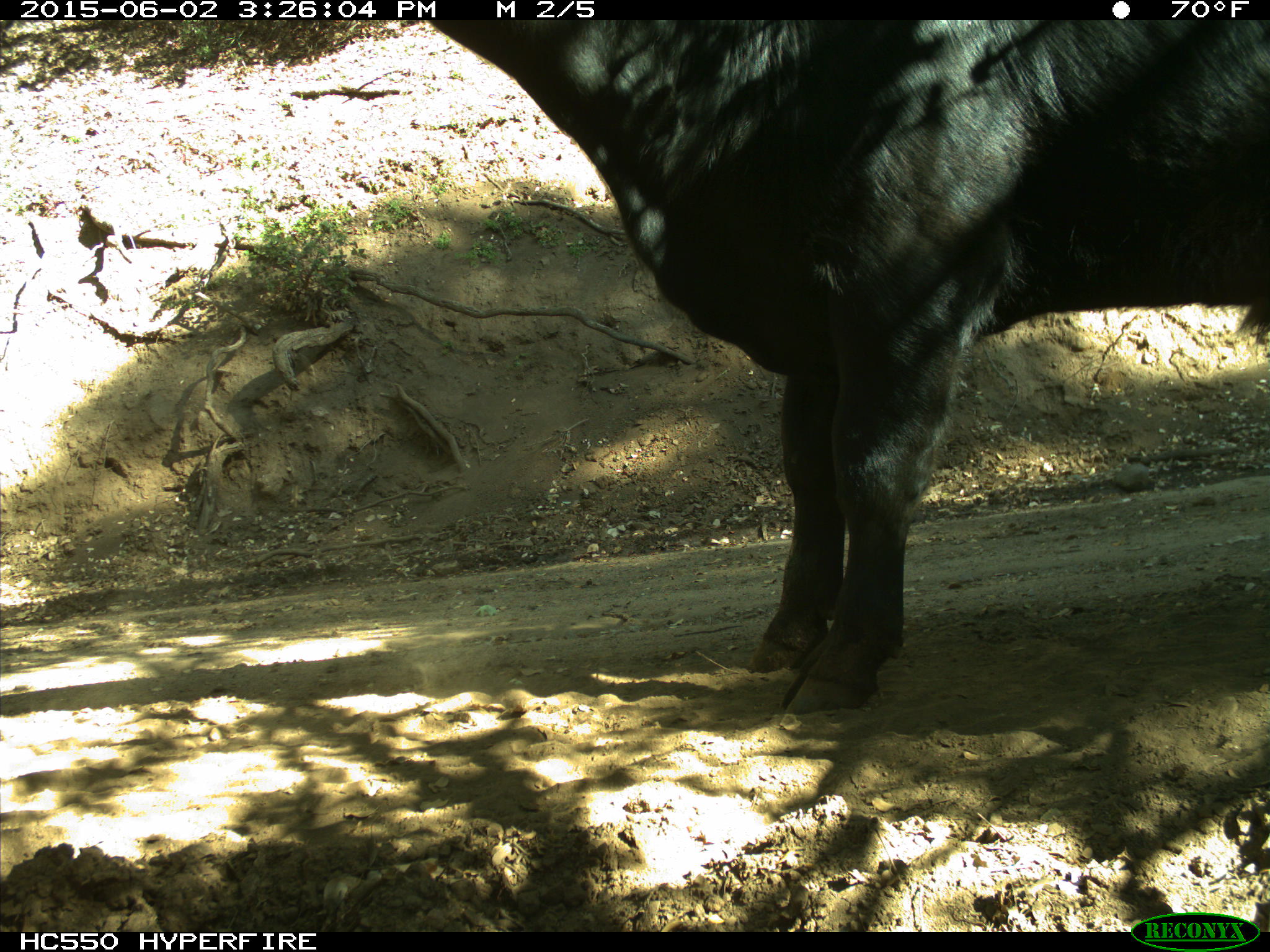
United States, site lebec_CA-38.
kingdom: Animalia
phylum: Chordata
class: Mammalia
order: Artiodactyla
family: Bovidae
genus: Bos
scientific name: Bos taurus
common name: domestic cow